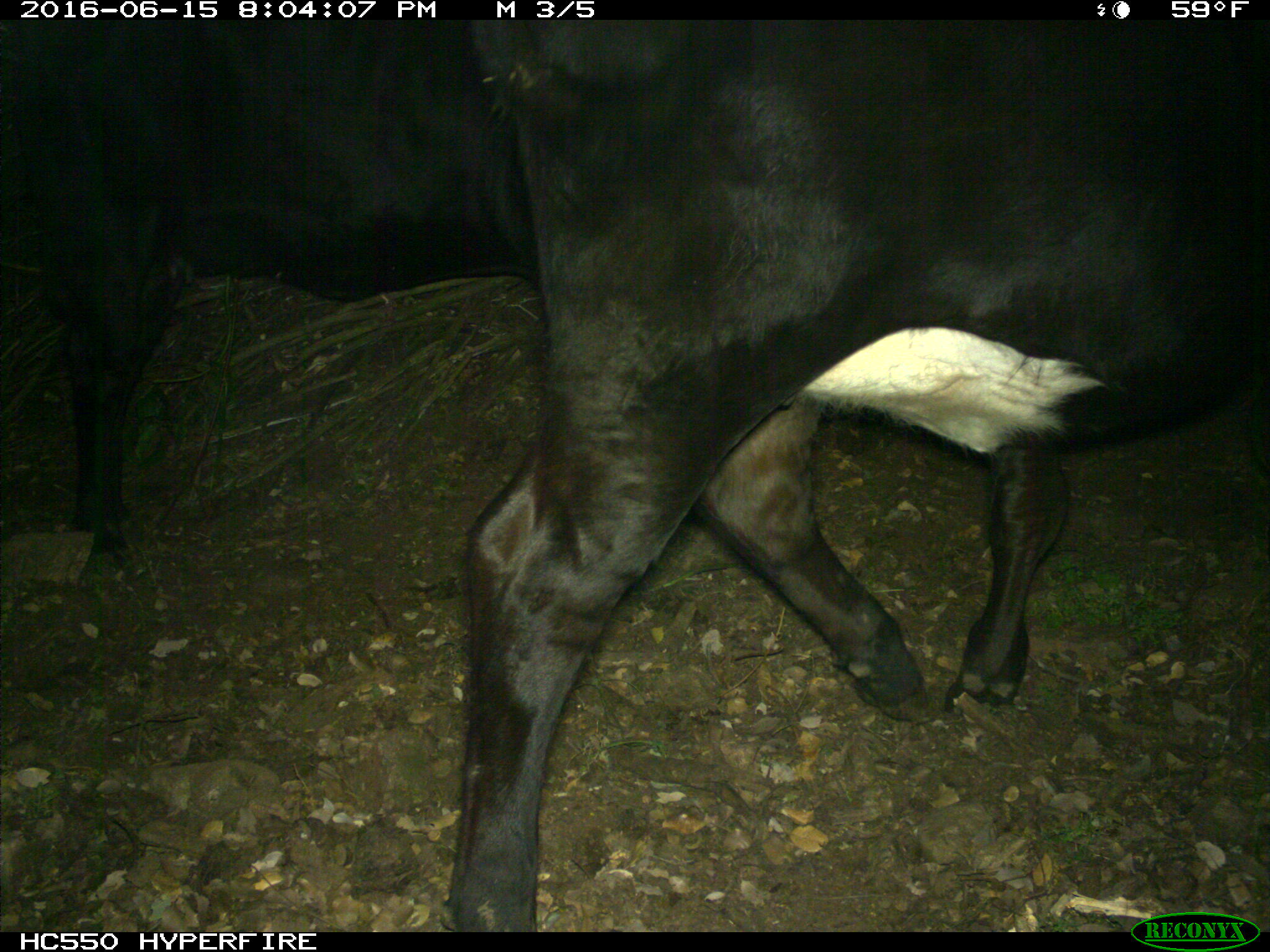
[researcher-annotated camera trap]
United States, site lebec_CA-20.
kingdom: Animalia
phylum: Chordata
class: Mammalia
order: Artiodactyla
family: Bovidae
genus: Bos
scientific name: Bos taurus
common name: domestic cow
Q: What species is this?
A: Bos taurus (domestic cow).